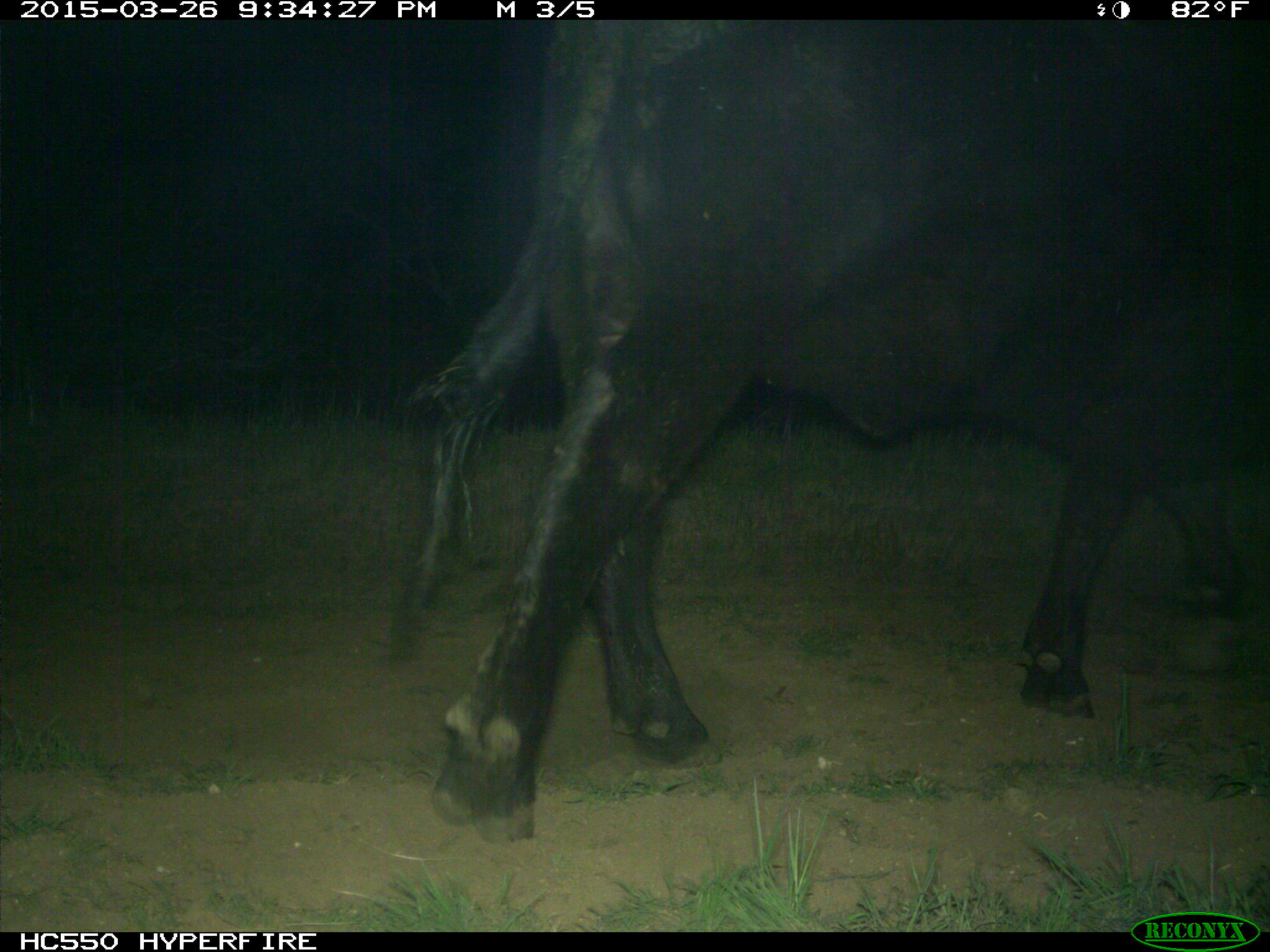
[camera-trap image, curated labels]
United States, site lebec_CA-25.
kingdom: Animalia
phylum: Chordata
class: Mammalia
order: Artiodactyla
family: Bovidae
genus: Bos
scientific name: Bos taurus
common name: domestic cow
Bos taurus (domestic cow).